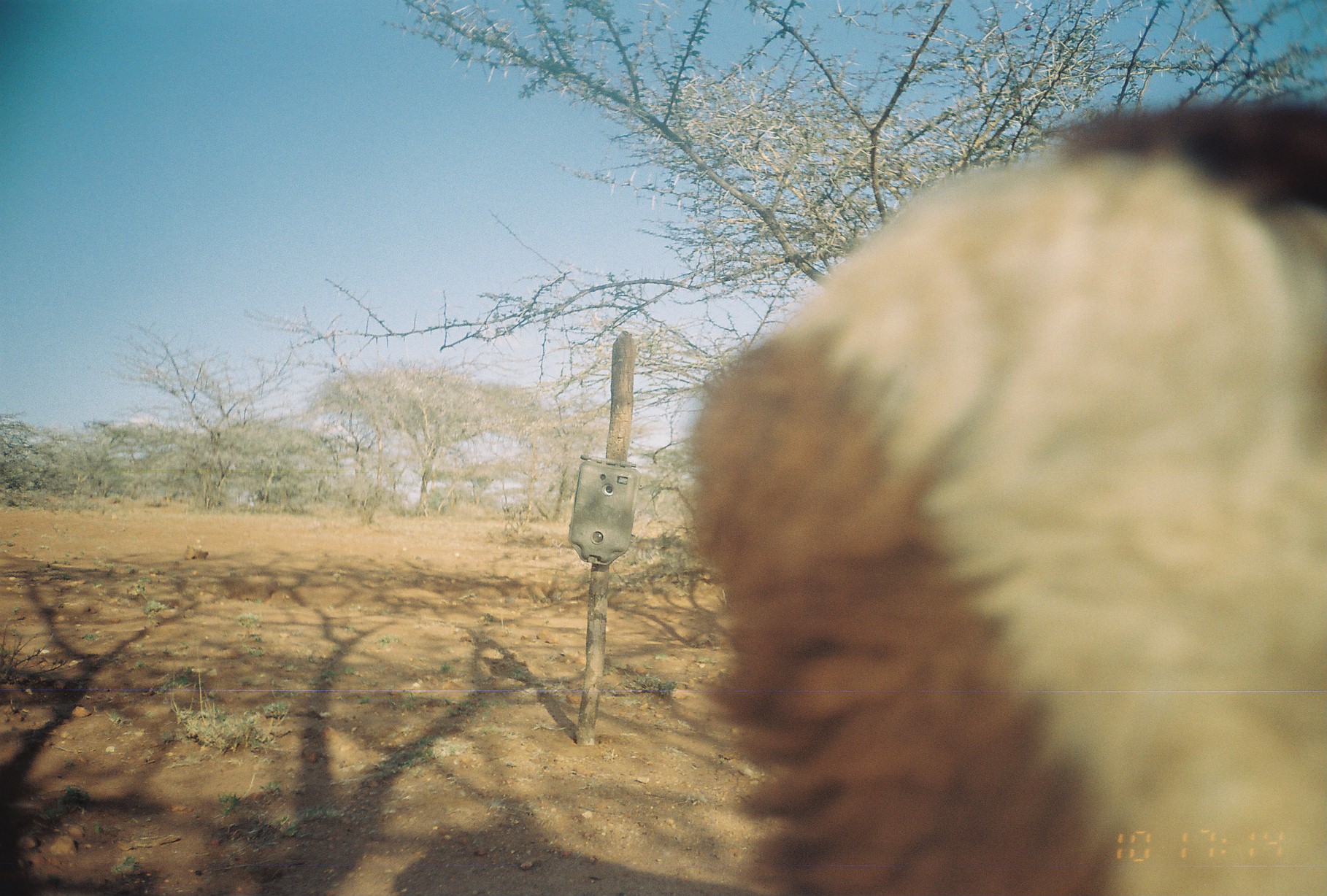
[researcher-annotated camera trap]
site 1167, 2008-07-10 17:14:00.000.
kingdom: Animalia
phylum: Chordata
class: Mammalia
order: Artiodactyla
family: Bovidae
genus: Ovis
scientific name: Ovis aries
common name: domestic sheep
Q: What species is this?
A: Ovis aries (domestic sheep).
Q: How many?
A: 1.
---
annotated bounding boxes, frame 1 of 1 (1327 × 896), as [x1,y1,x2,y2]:
ovis aries: [688,97,1327,893]